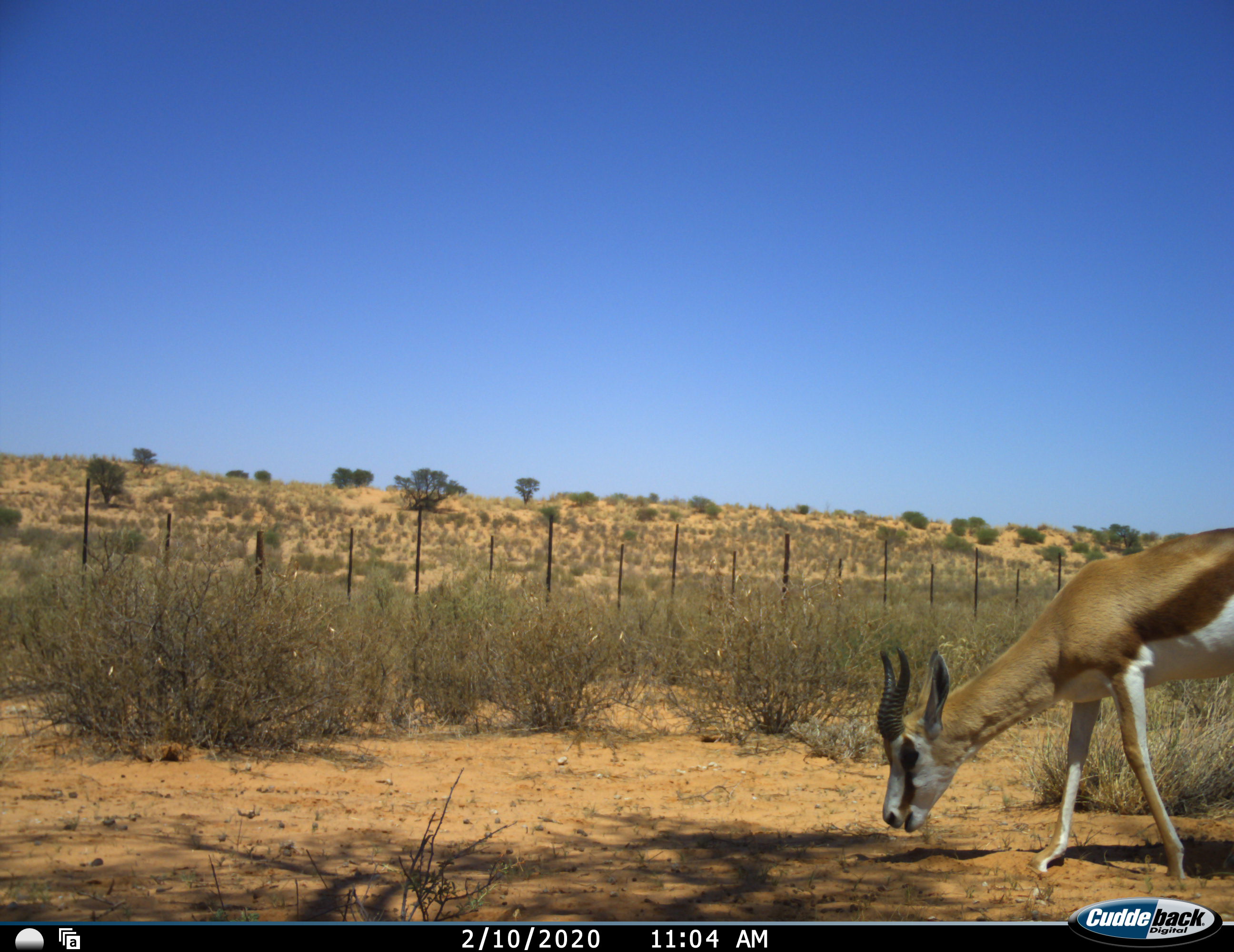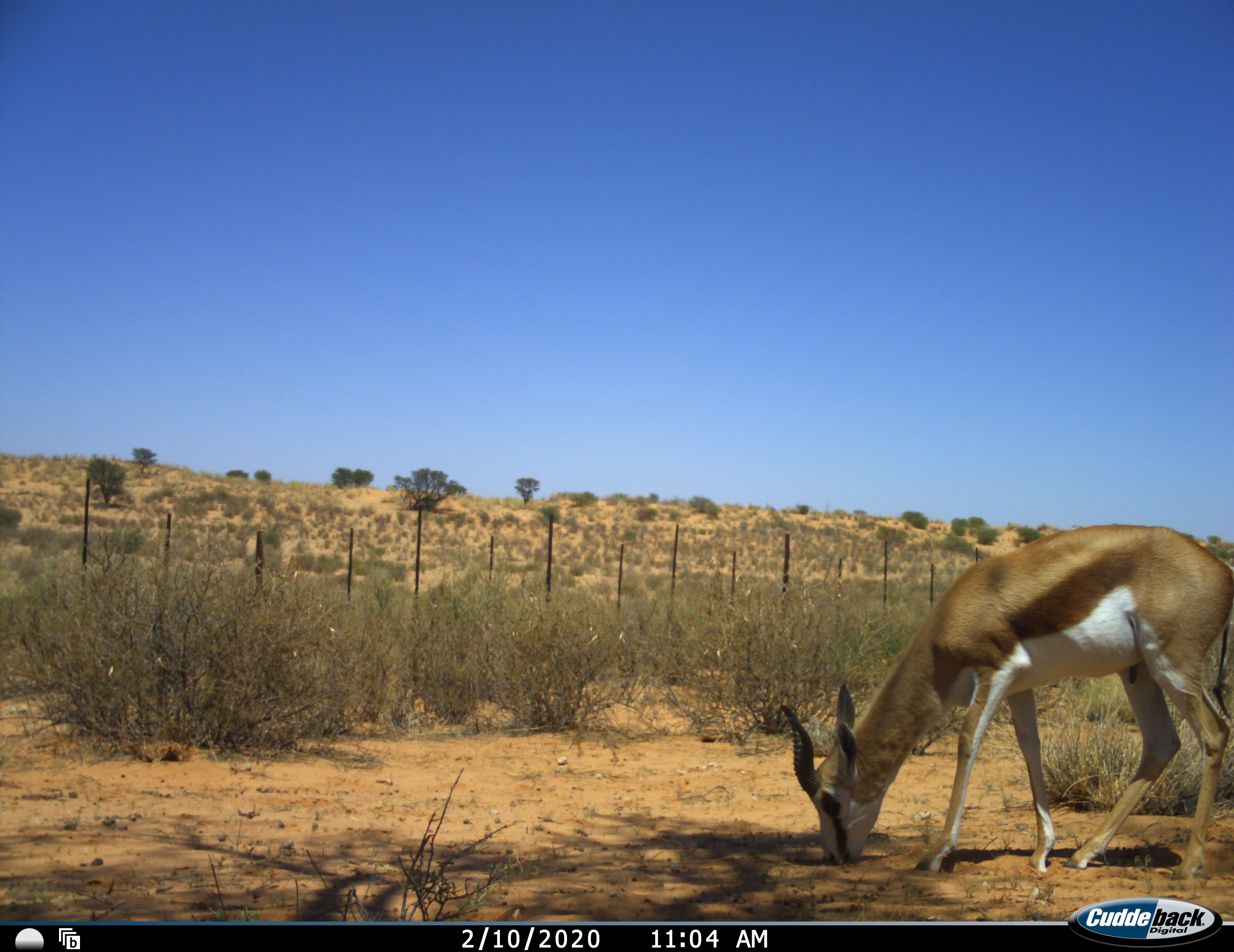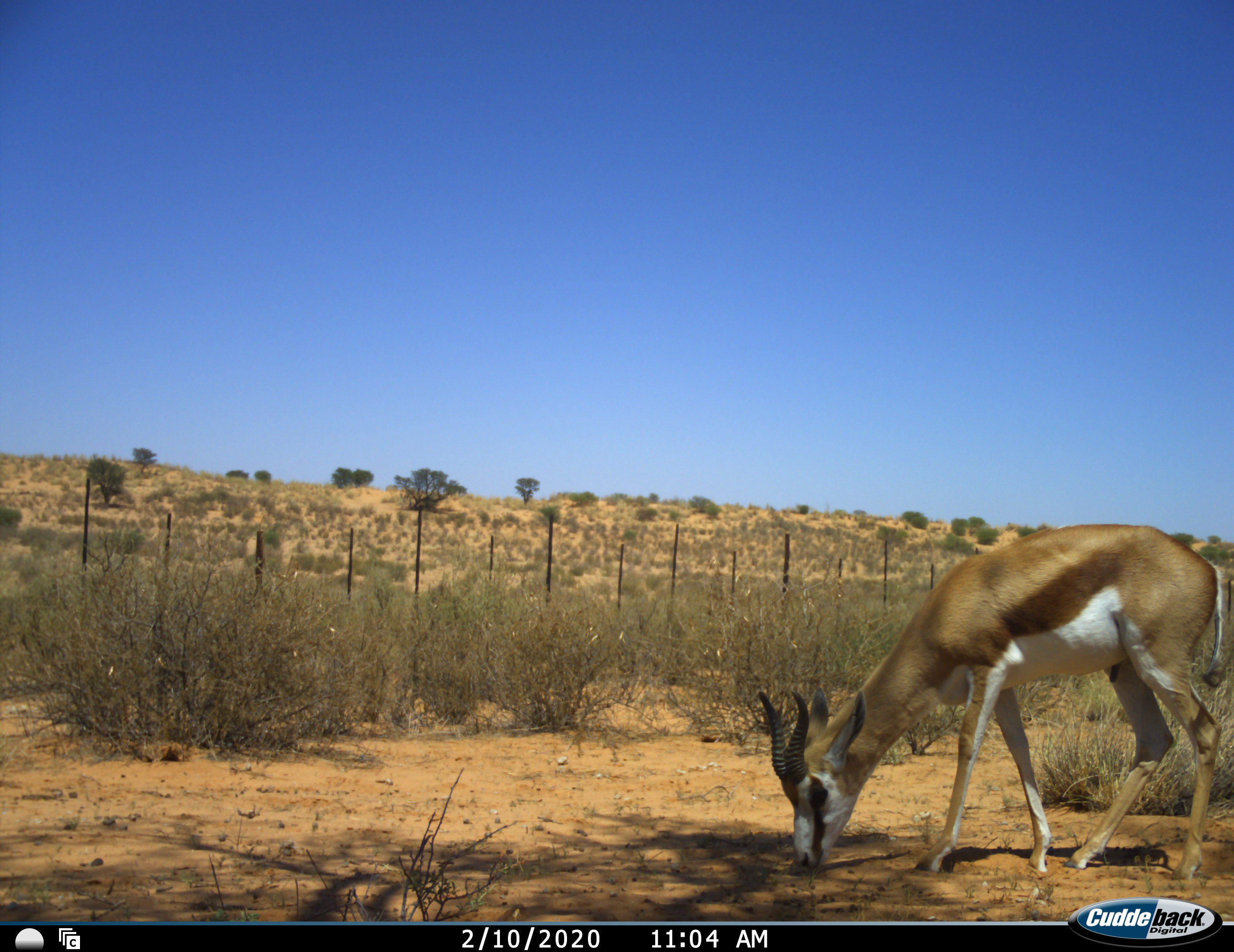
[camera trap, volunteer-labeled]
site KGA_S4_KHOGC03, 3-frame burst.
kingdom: Animalia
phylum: Chordata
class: Mammalia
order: Artiodactyla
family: Bovidae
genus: Antidorcas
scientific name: Antidorcas marsupialis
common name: springbok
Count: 1.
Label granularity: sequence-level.